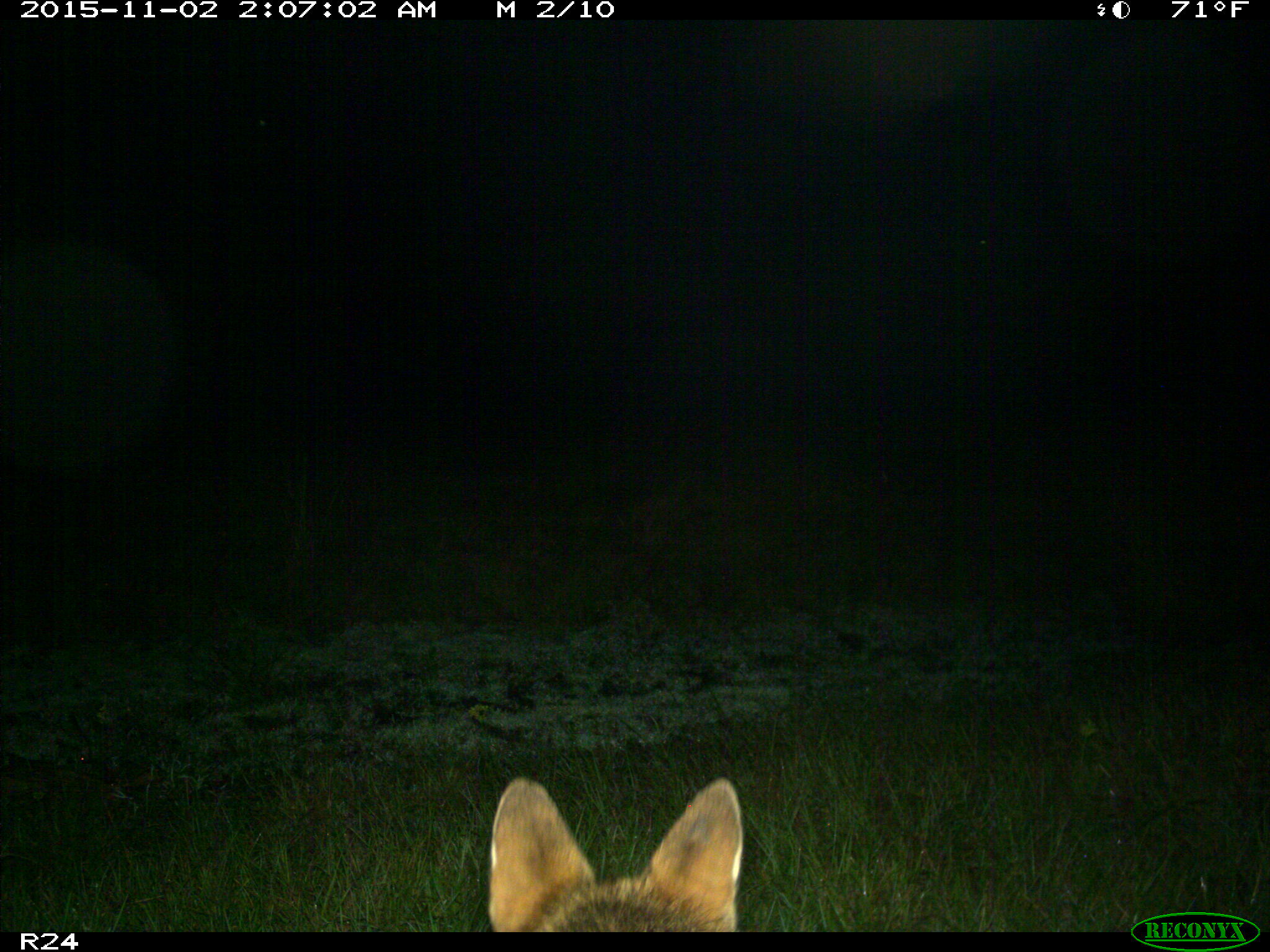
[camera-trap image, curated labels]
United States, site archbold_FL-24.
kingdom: Animalia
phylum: Chordata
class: Mammalia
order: Carnivora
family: Canidae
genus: Canis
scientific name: Canis latrans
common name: coyote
Canis latrans (coyote).